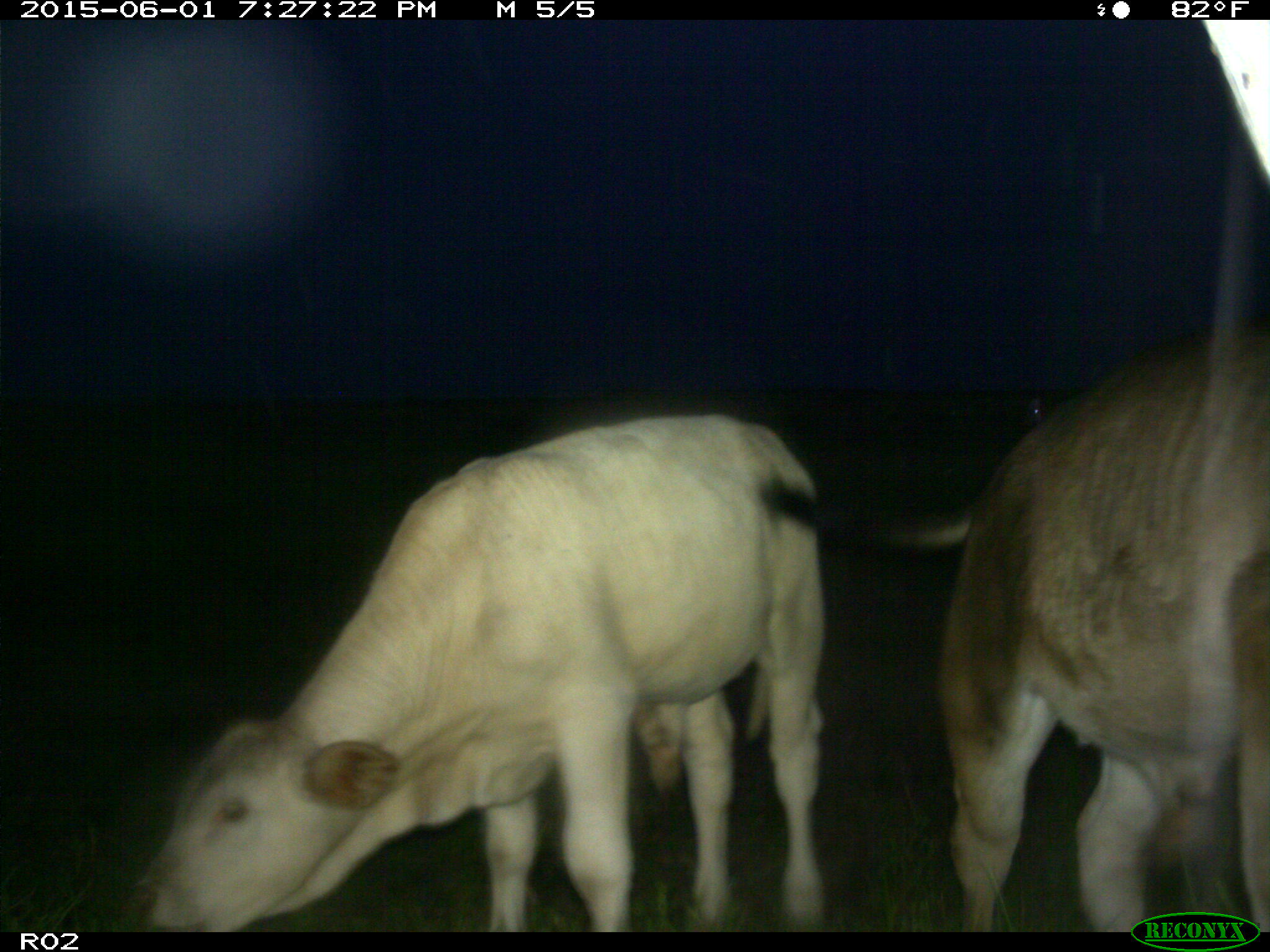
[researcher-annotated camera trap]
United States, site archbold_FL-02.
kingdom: Animalia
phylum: Chordata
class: Mammalia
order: Artiodactyla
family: Bovidae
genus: Bos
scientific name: Bos taurus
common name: domestic cow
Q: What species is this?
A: Bos taurus (domestic cow).